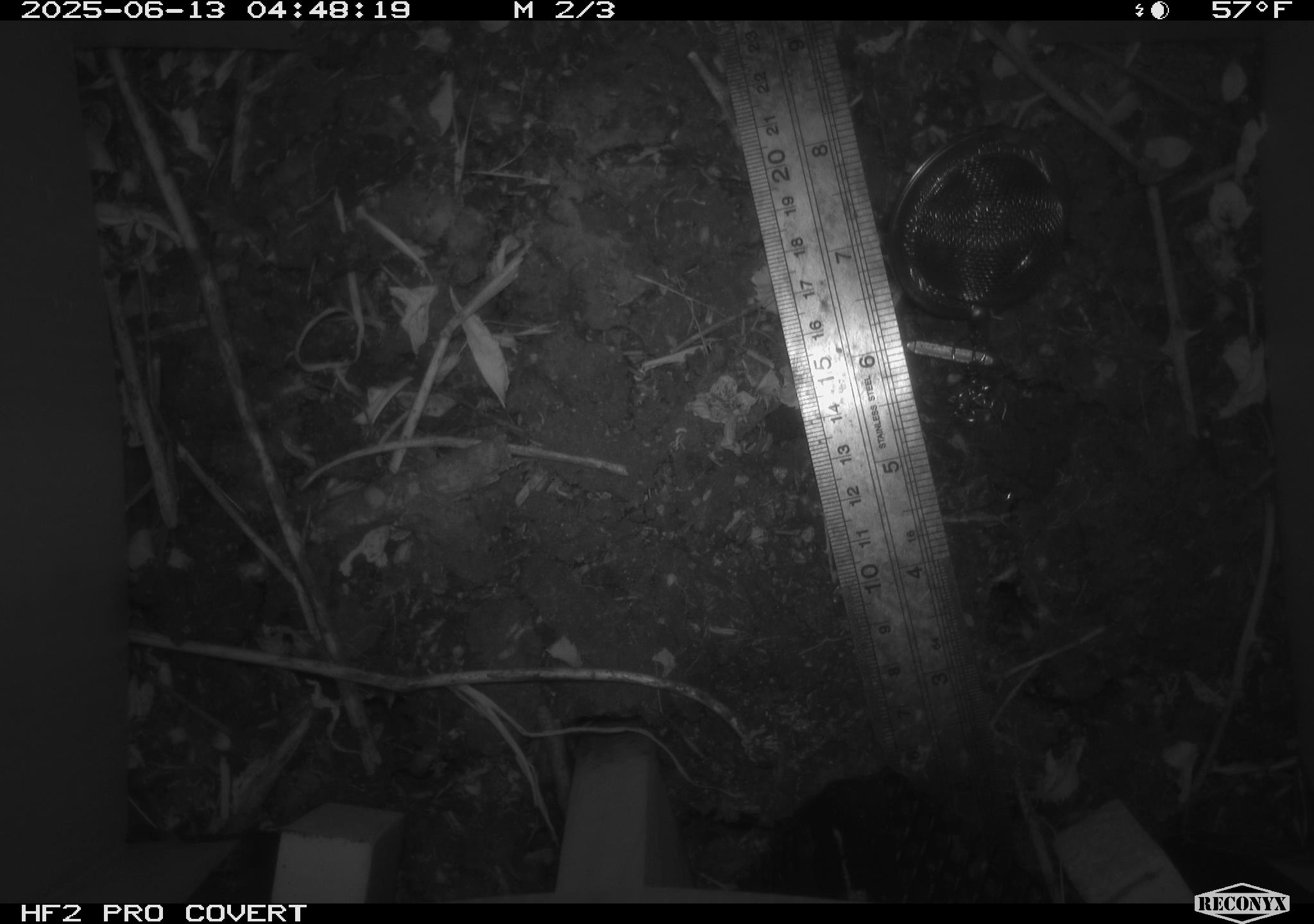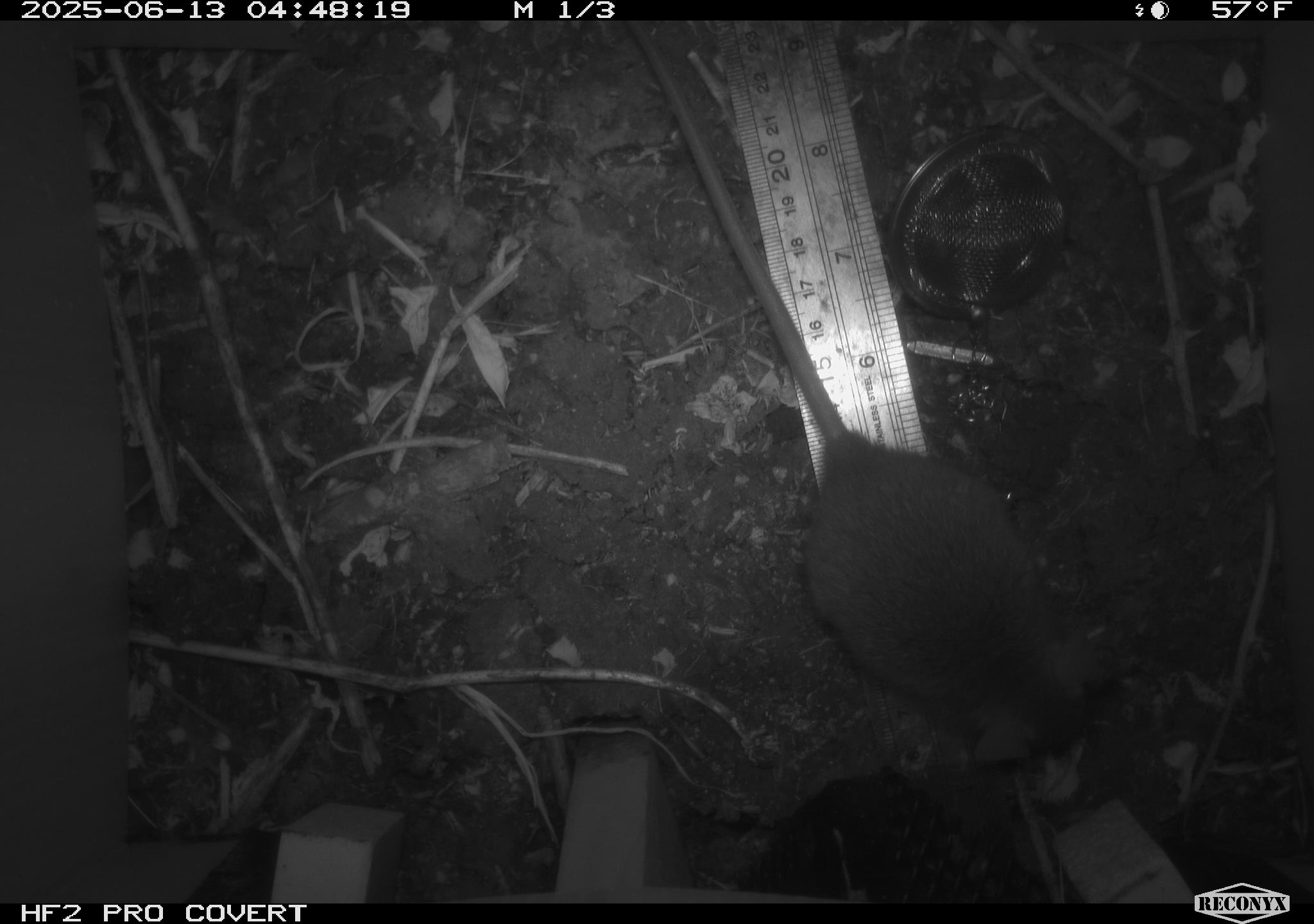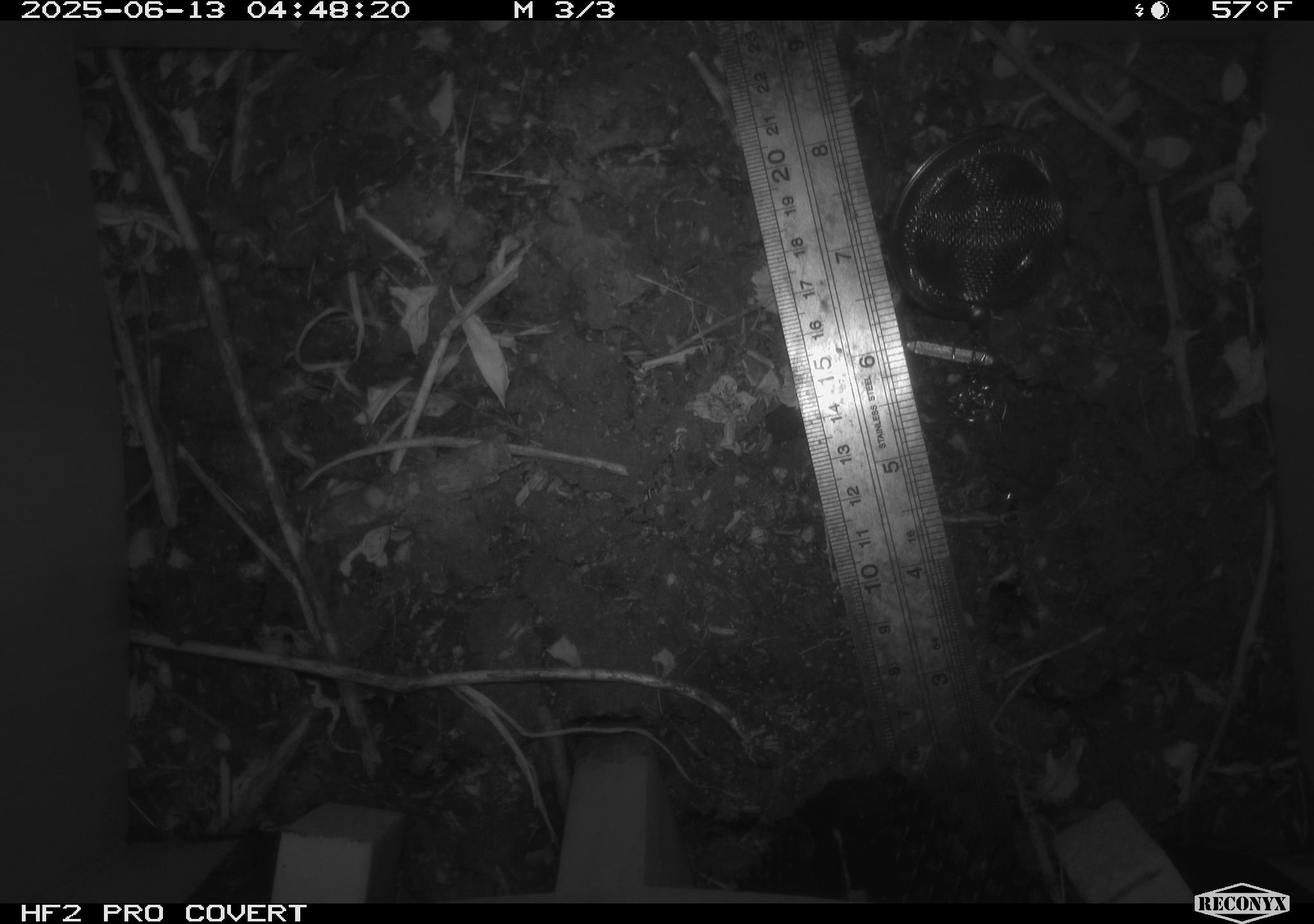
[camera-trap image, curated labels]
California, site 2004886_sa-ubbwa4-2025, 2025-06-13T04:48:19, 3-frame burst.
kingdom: Animalia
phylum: Chordata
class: Mammalia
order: Rodentia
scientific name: Rodentia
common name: rodent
Rodent (Rodentia).